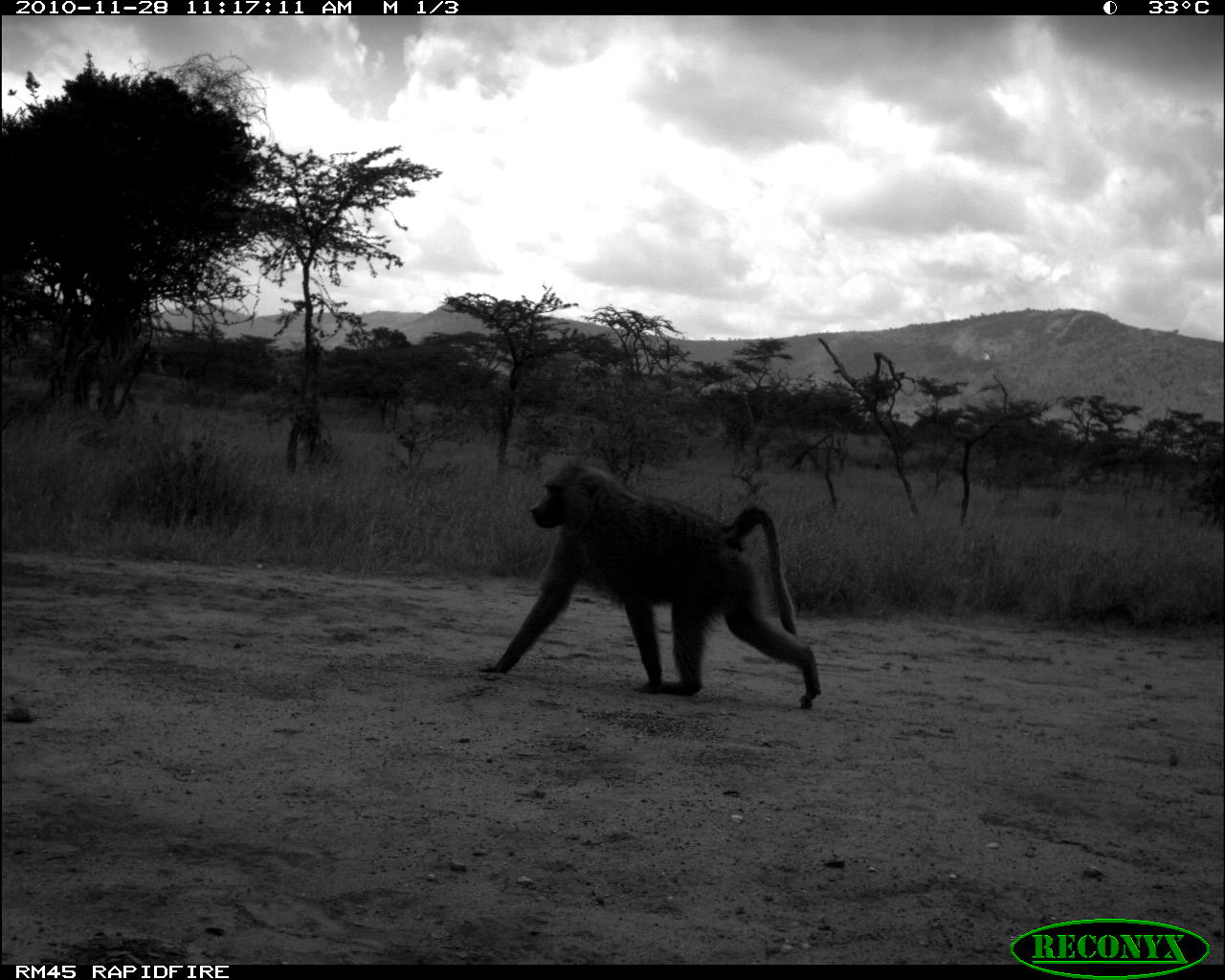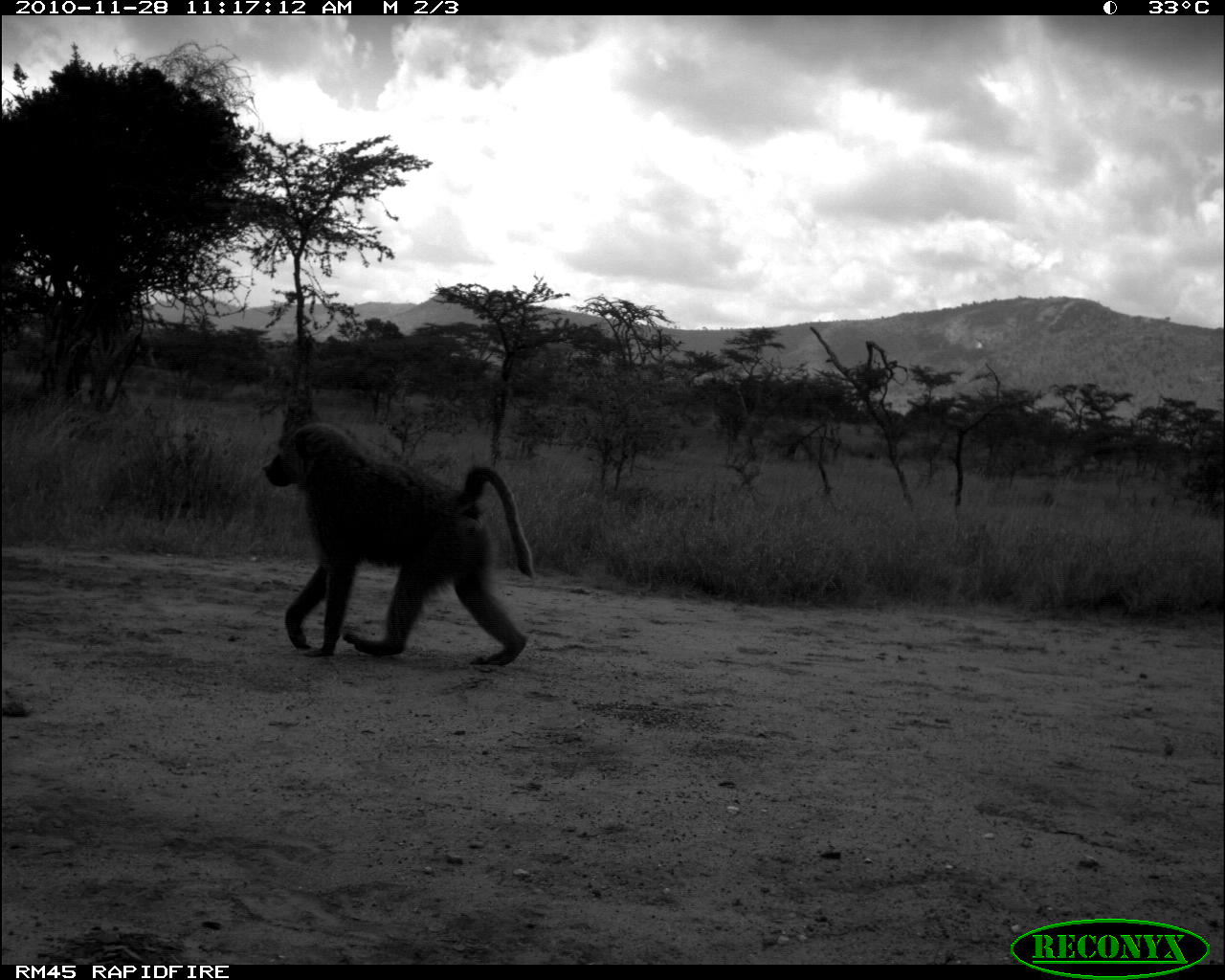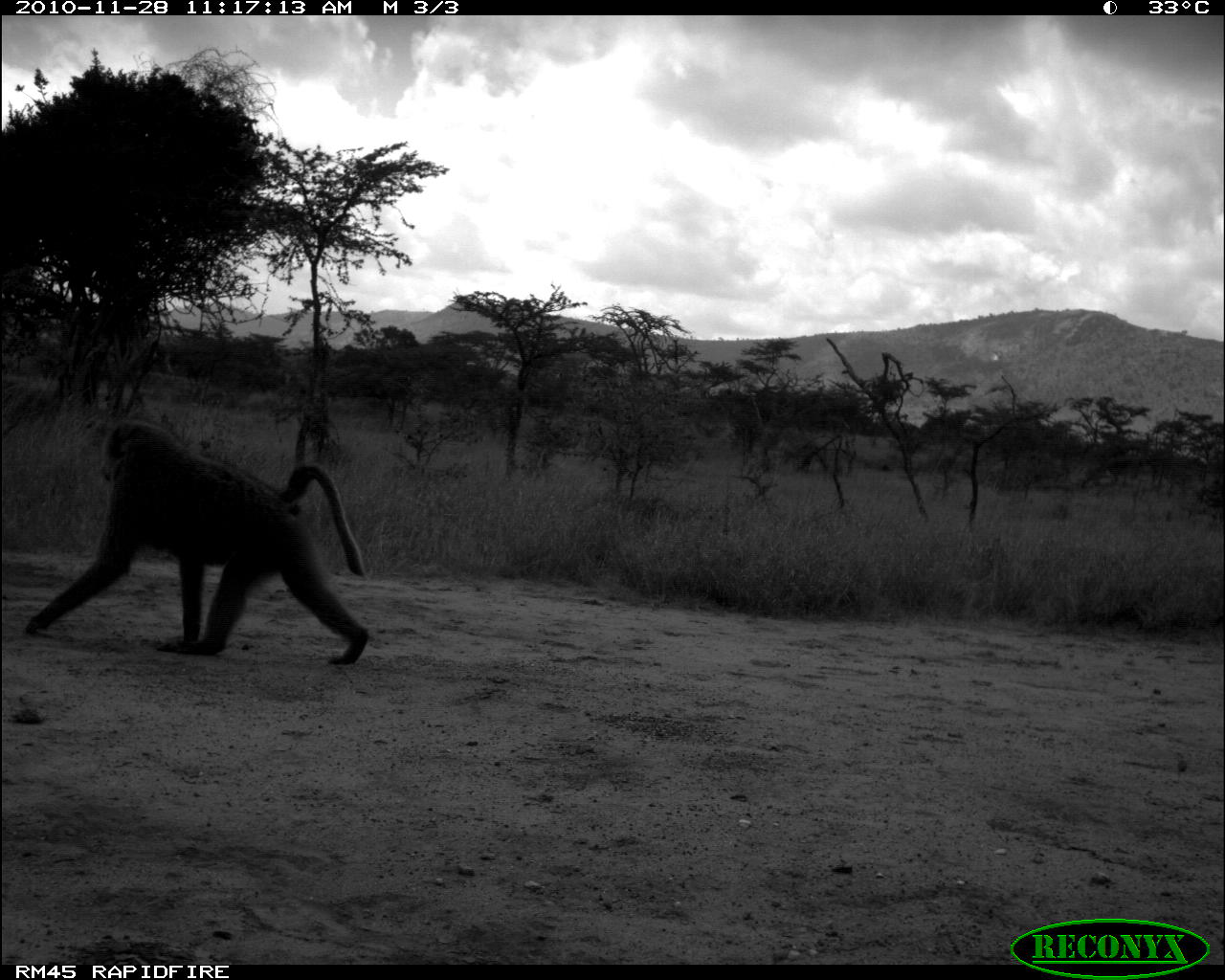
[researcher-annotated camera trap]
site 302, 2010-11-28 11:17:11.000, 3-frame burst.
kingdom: Animalia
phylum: Chordata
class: Mammalia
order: Primates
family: Cercopithecidae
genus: Papio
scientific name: Papio anubis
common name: olive baboon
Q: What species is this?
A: Papio anubis (olive baboon).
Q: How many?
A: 1.